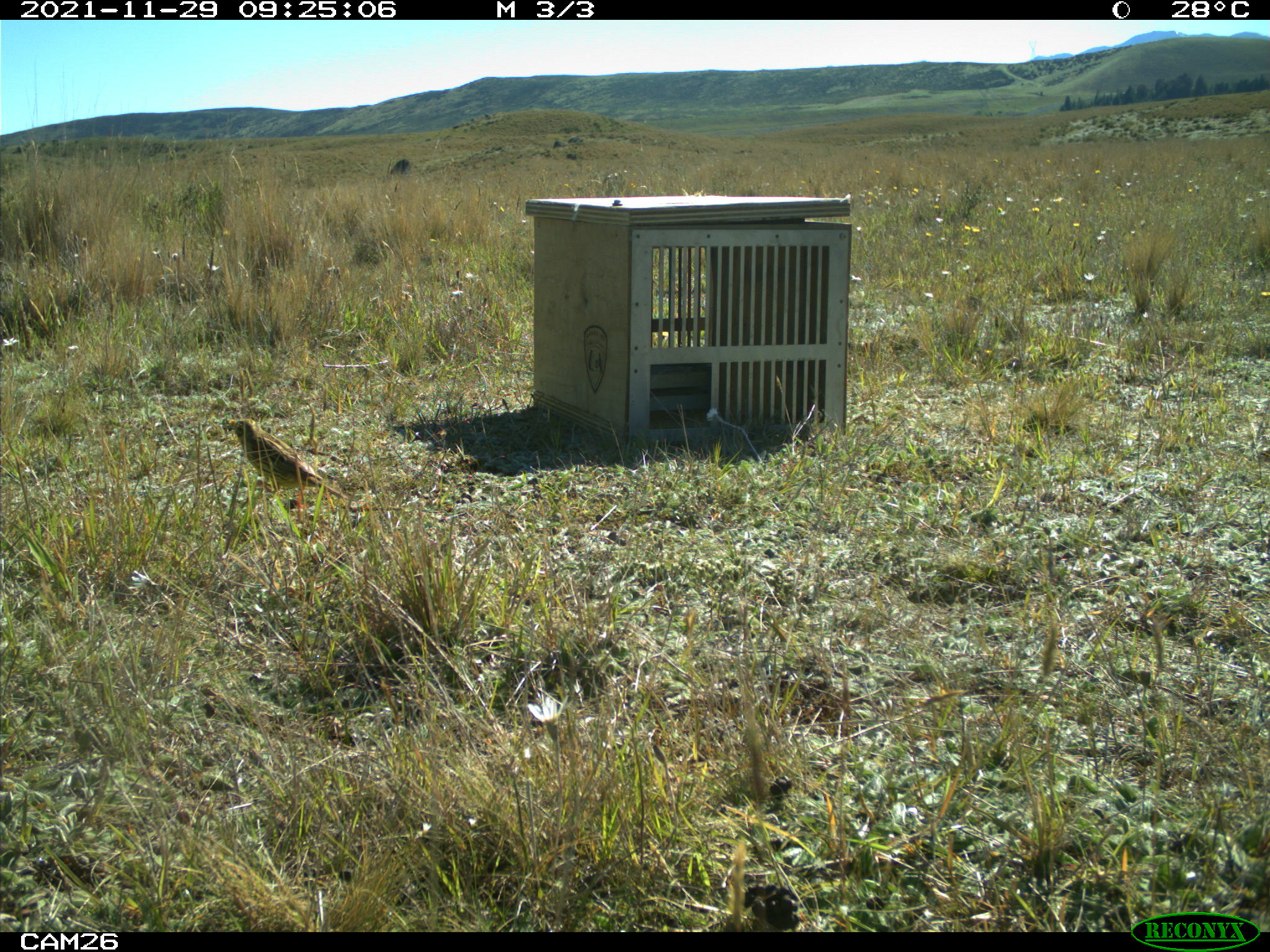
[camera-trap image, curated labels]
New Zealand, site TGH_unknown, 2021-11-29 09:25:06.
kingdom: Animalia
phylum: Chordata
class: Aves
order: Passeriformes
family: Emberizidae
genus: Emberiza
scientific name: Emberiza citrinella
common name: yellowhammer